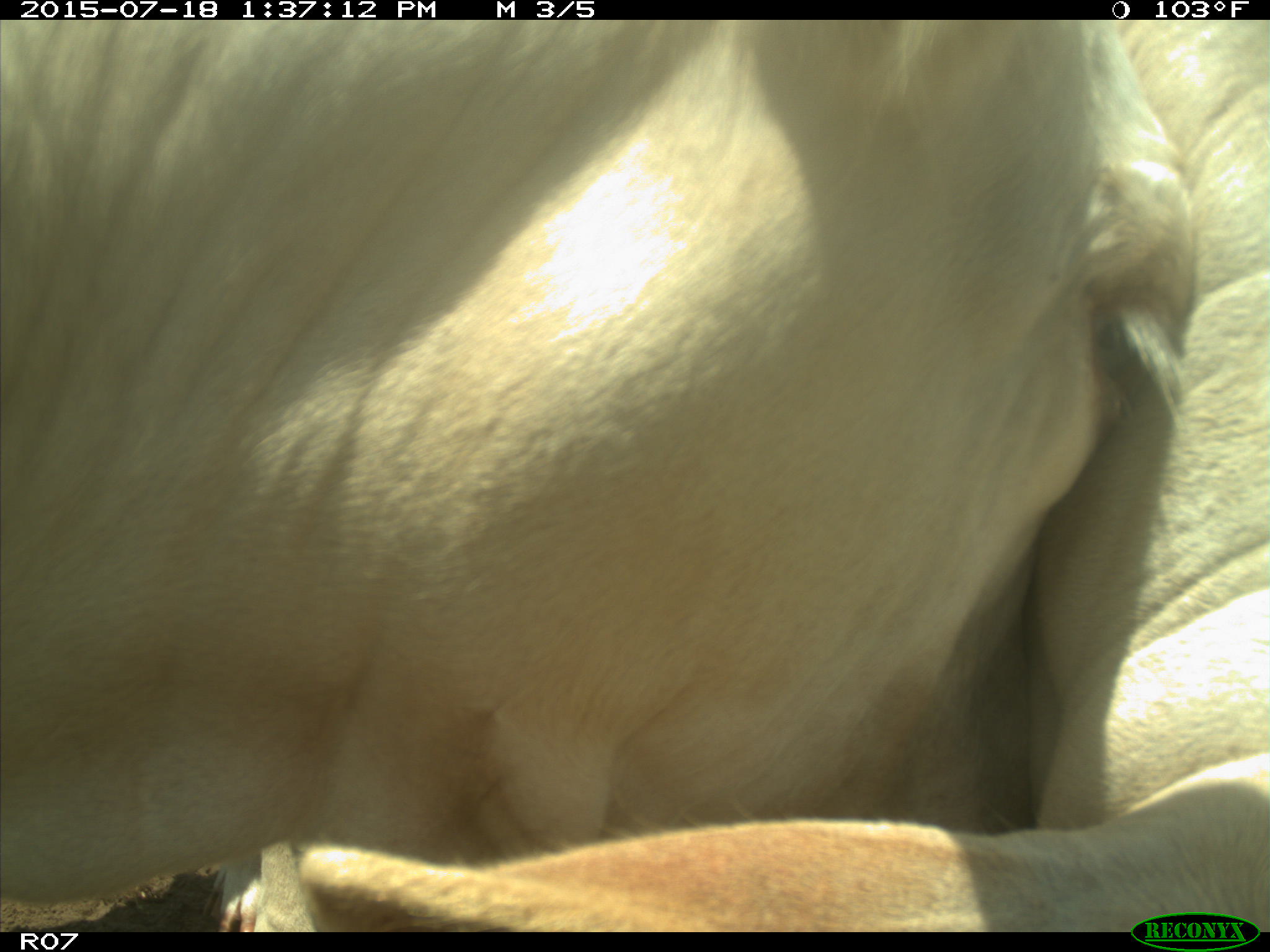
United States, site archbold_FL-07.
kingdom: Animalia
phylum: Chordata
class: Mammalia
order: Artiodactyla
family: Bovidae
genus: Bos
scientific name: Bos taurus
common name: domestic cow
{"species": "Bos taurus (domestic cow)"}